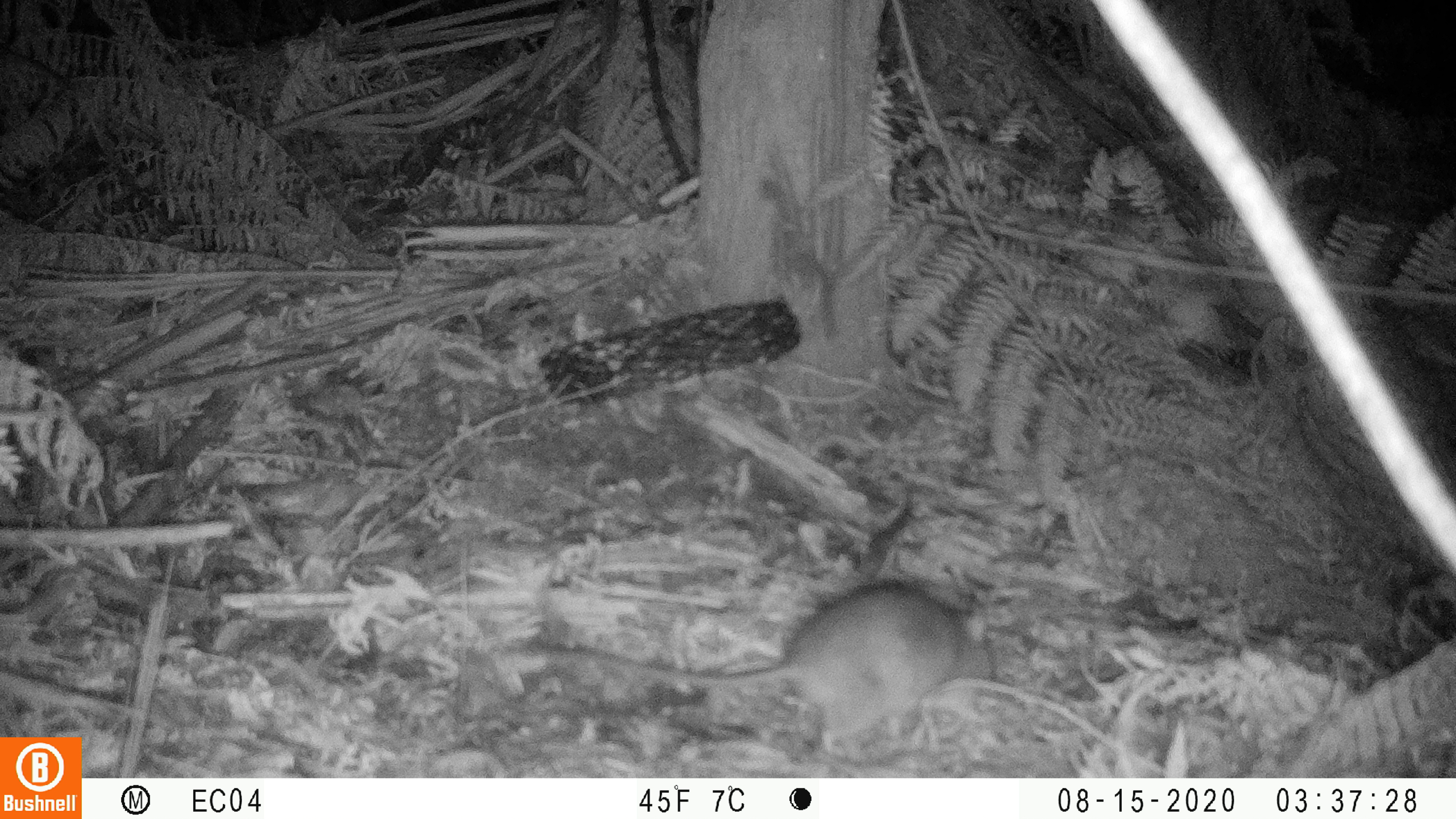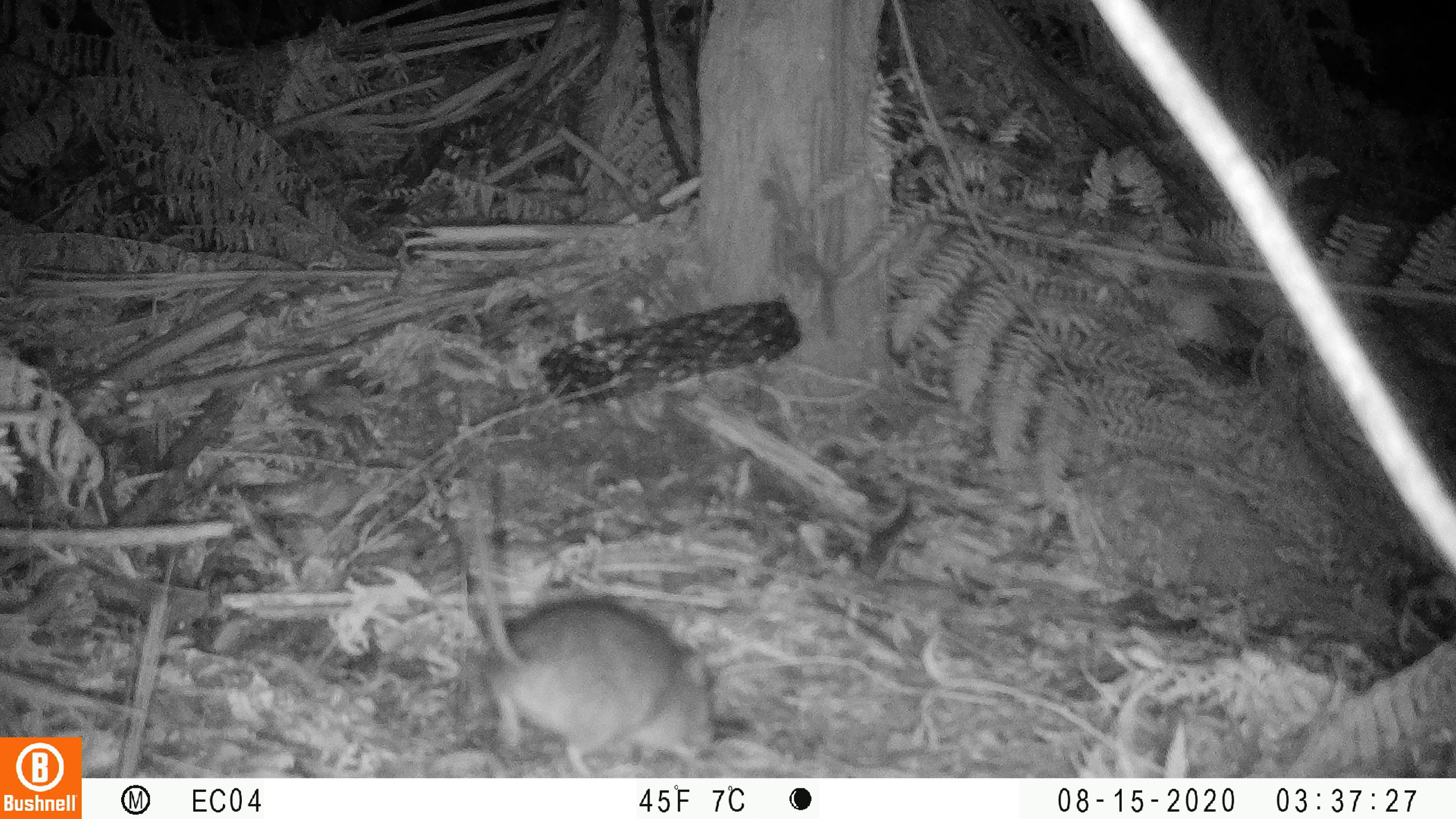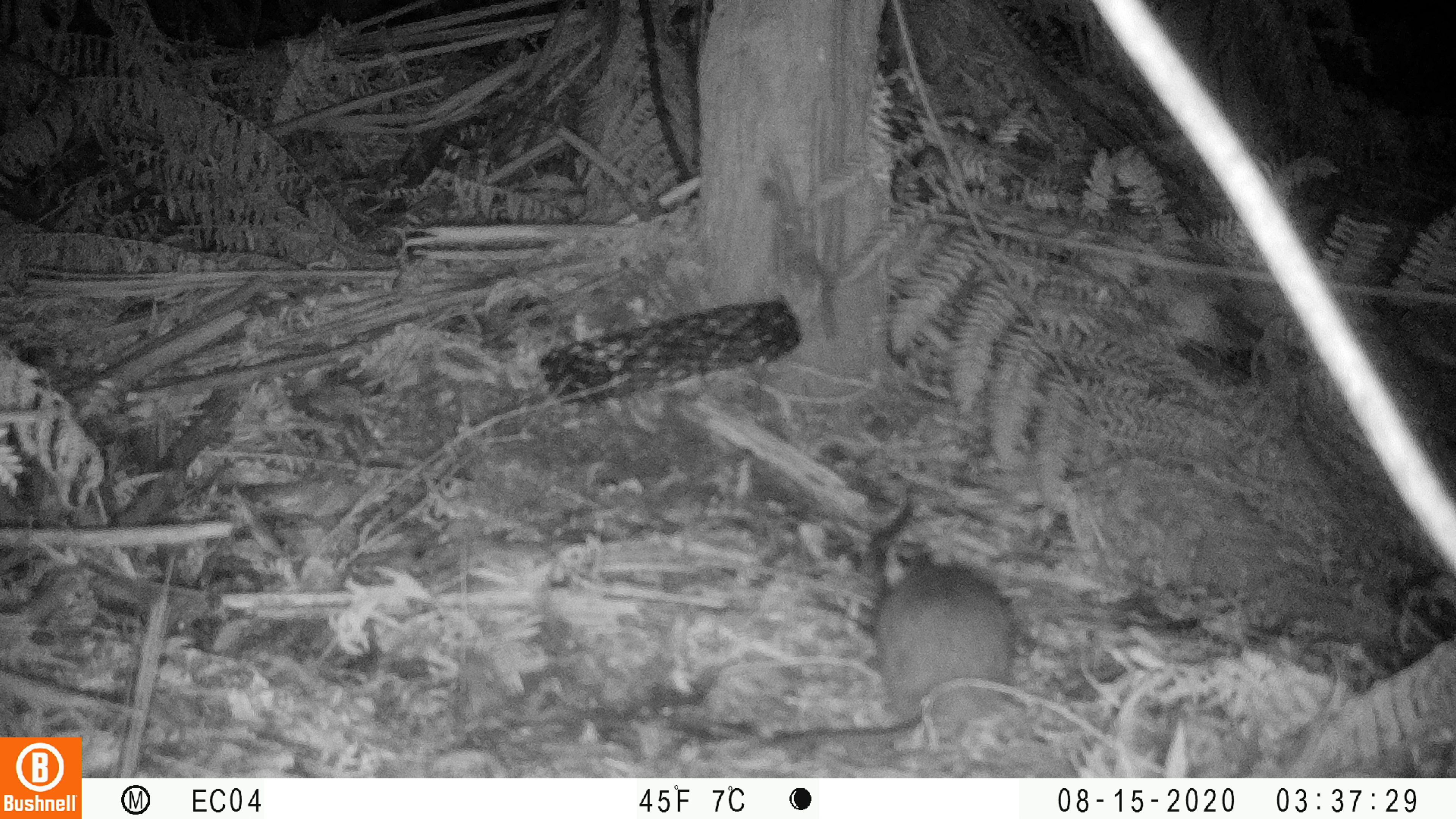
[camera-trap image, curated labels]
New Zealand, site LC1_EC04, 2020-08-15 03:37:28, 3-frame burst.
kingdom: Animalia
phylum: Chordata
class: Mammalia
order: Rodentia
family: Muridae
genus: Rattus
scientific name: Rattus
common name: rat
Rat (Rattus).